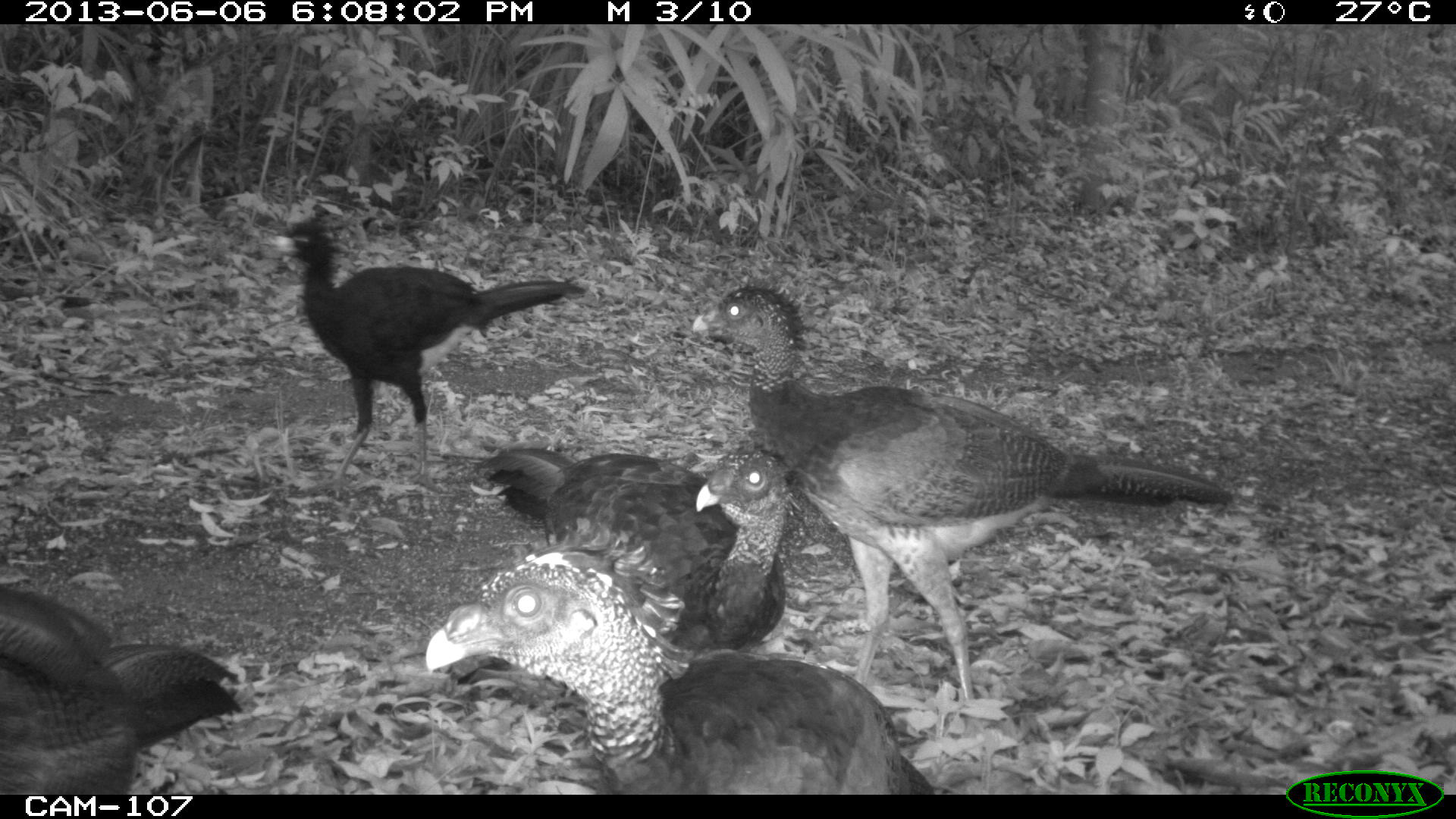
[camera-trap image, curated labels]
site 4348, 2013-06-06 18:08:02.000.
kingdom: Animalia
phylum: Chordata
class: Aves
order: Galliformes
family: Cracidae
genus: Crax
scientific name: Crax rubra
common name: great curassow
Crax rubra (great curassow), count 5.